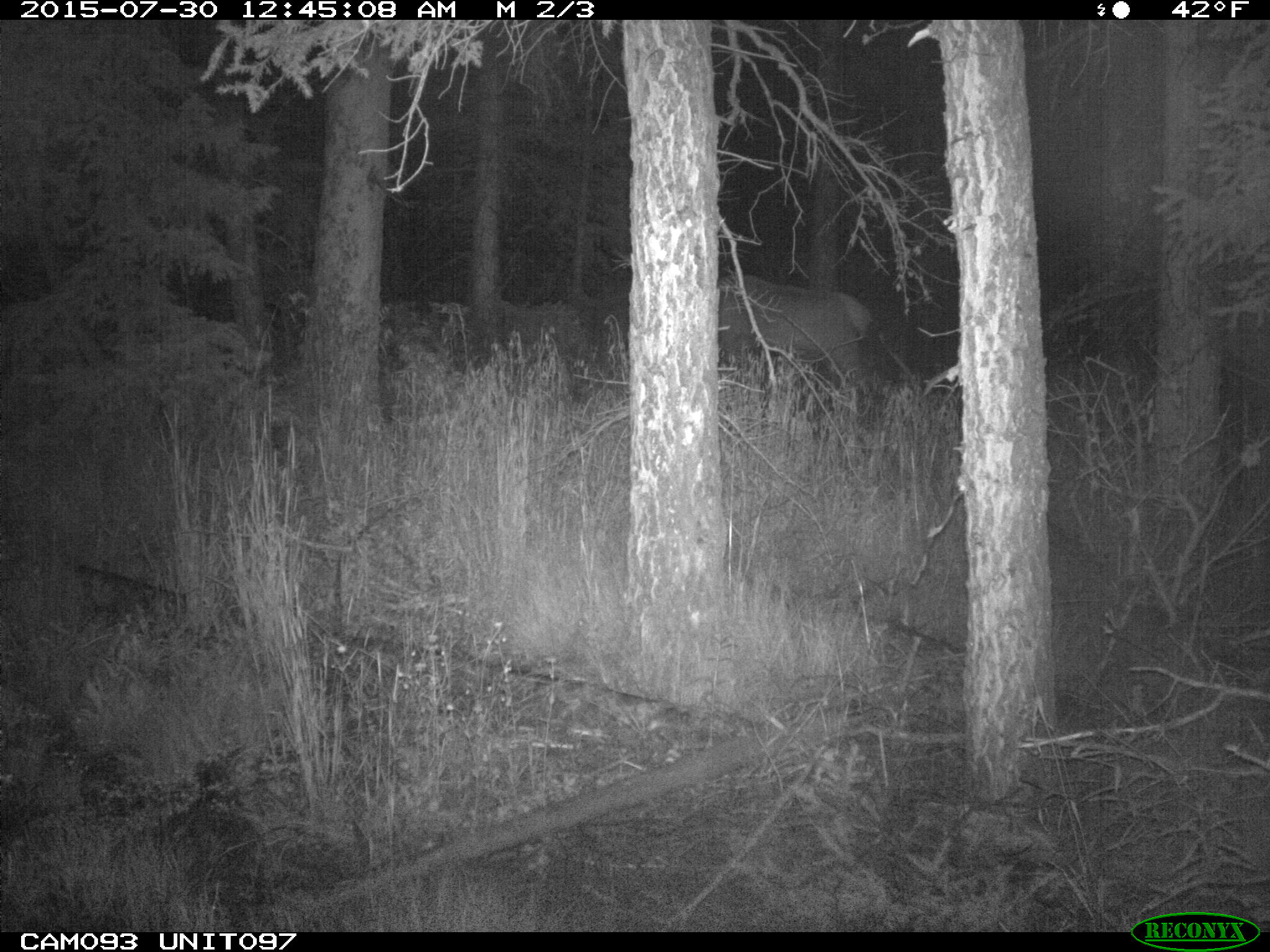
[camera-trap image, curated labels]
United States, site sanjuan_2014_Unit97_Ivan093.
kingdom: Animalia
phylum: Chordata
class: Mammalia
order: Artiodactyla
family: Cervidae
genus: Cervus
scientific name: Cervus elaphus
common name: red deer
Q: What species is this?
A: Cervus elaphus (red deer).